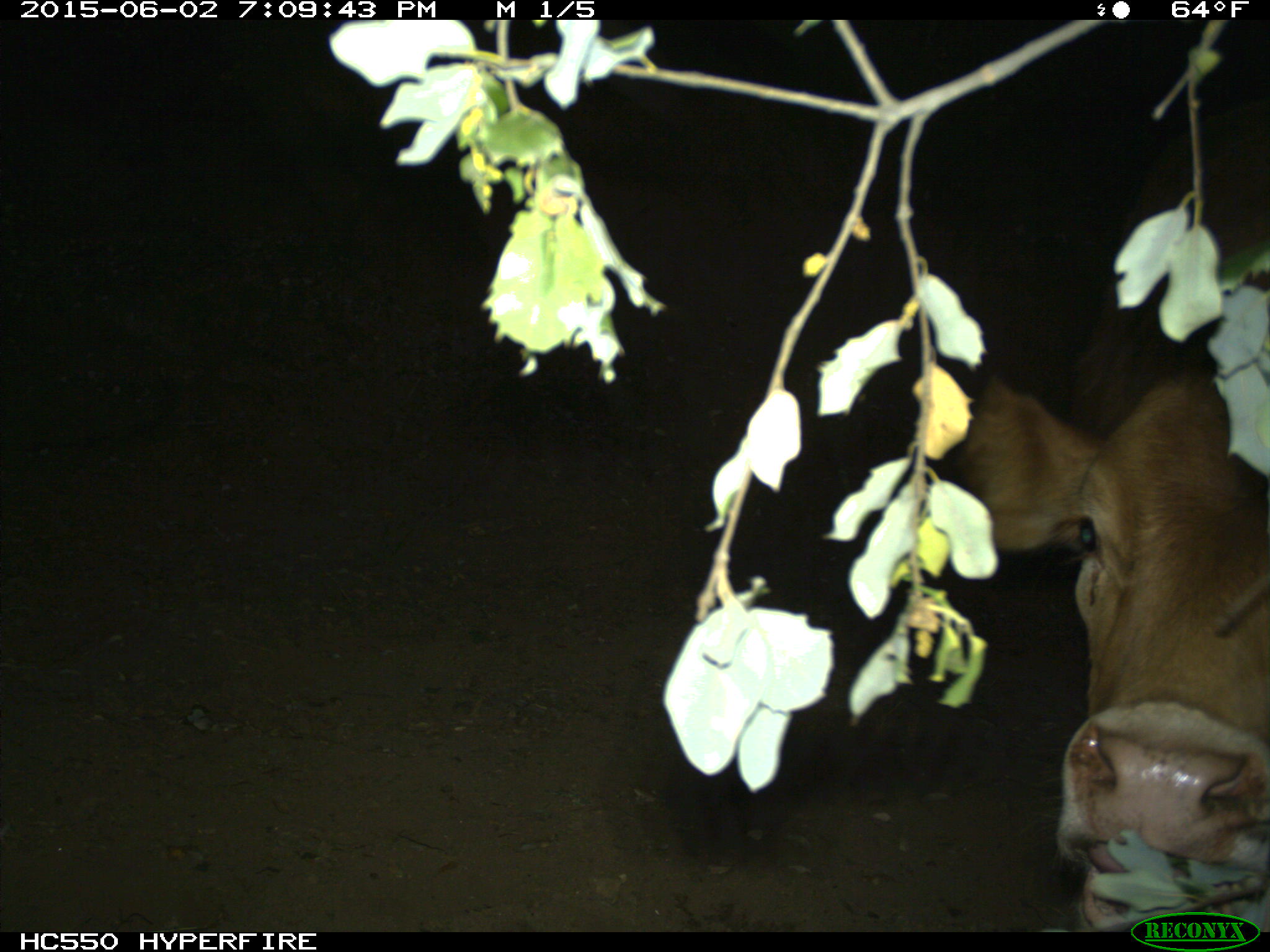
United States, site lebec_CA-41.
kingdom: Animalia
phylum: Chordata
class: Mammalia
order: Artiodactyla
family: Bovidae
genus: Bos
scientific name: Bos taurus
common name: domestic cow